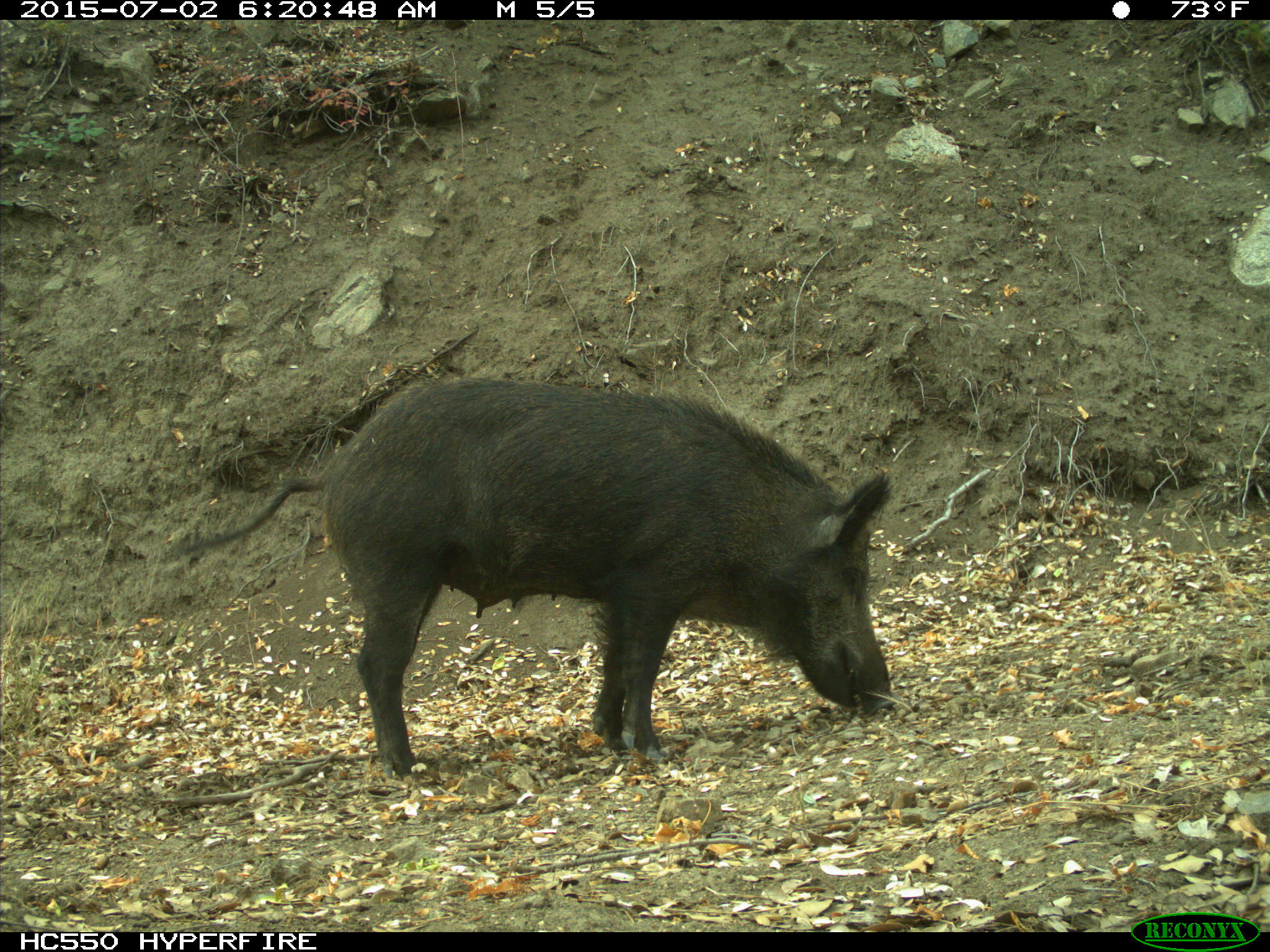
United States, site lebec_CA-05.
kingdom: Animalia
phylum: Chordata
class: Mammalia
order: Artiodactyla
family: Suidae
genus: Sus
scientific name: Sus scrofa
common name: wild boar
Sus scrofa (wild boar).